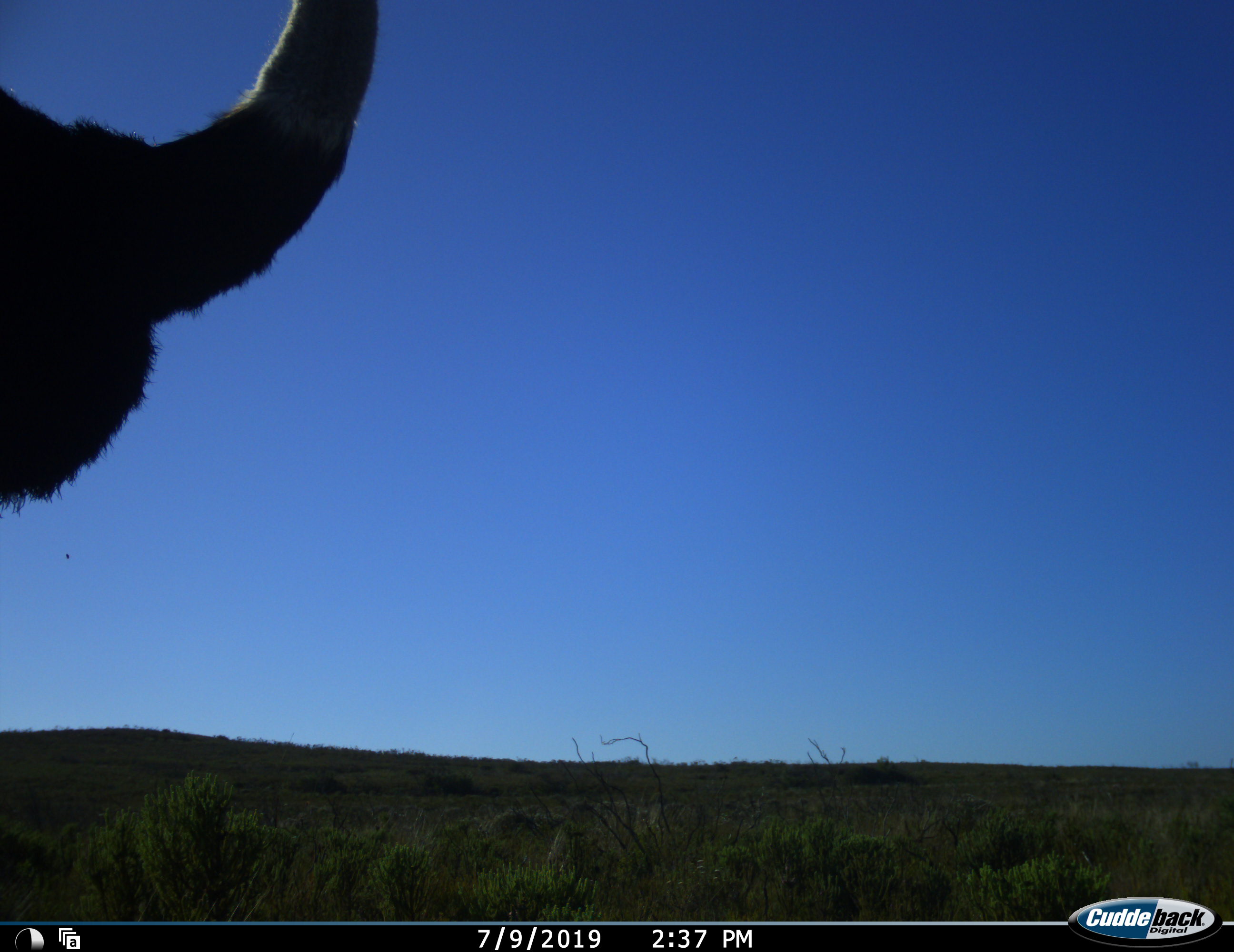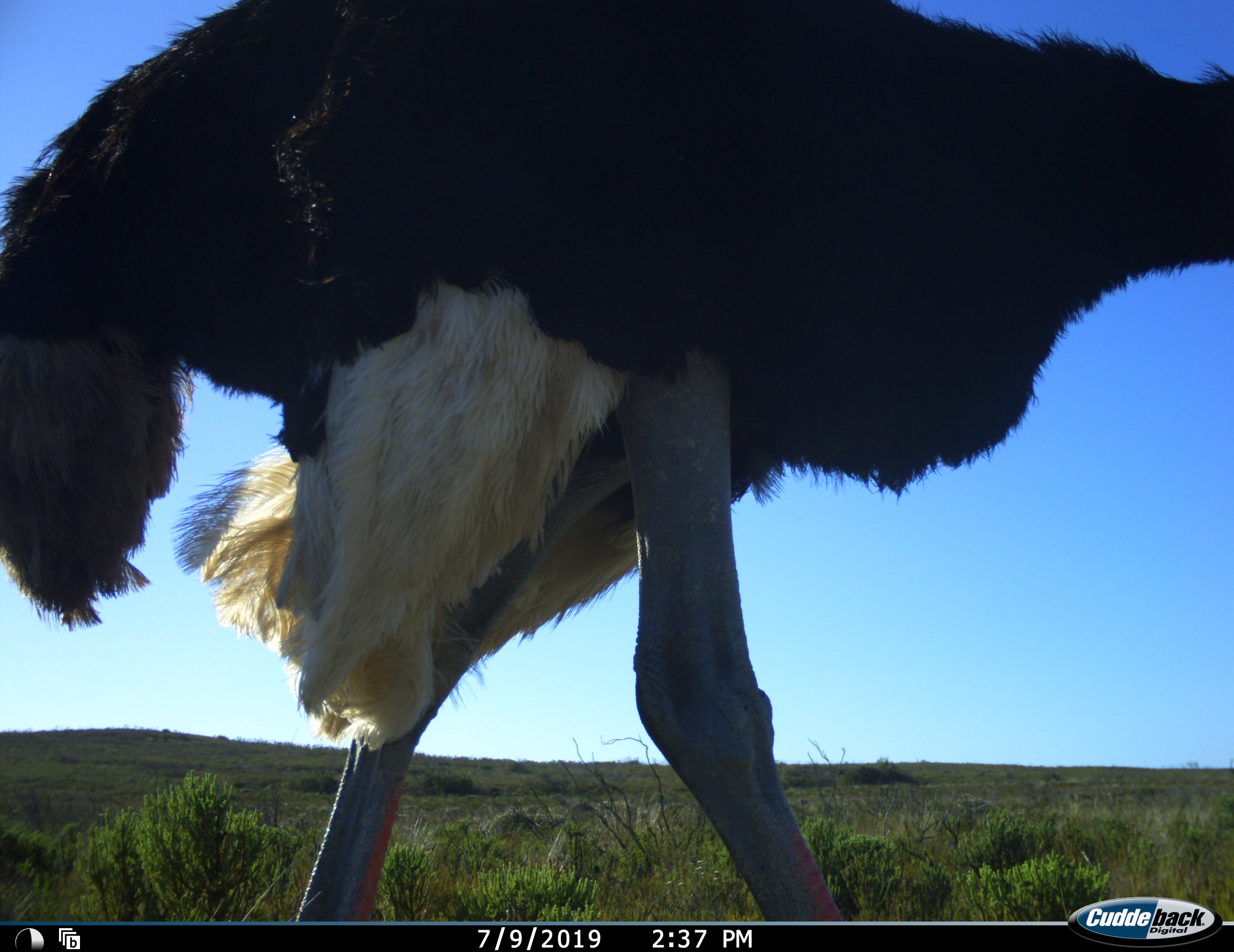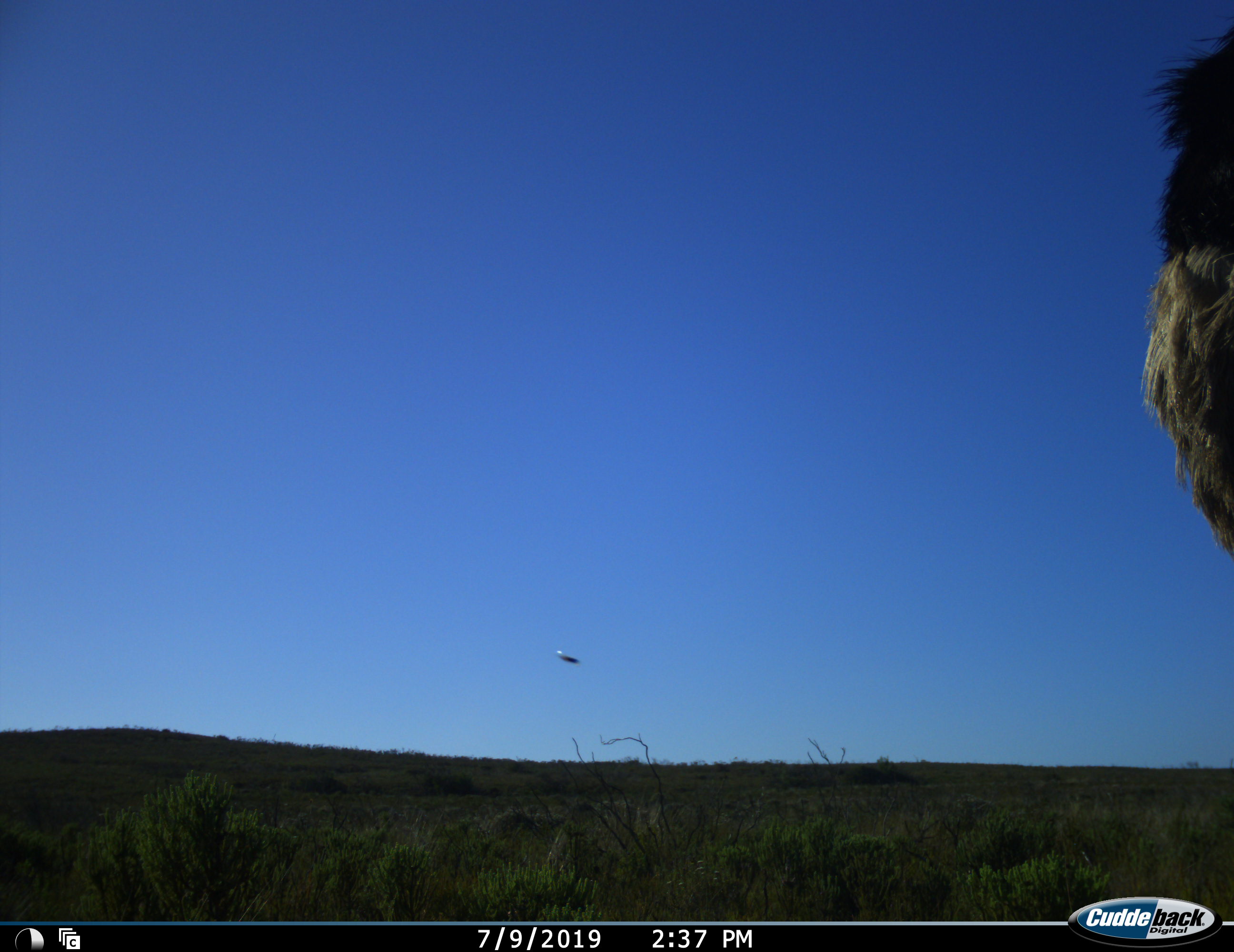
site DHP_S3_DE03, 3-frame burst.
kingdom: Animalia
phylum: Chordata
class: Aves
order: Struthioniformes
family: Struthionidae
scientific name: Struthionidae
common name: ostrich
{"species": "ostrich (Struthionidae)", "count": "1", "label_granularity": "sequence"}